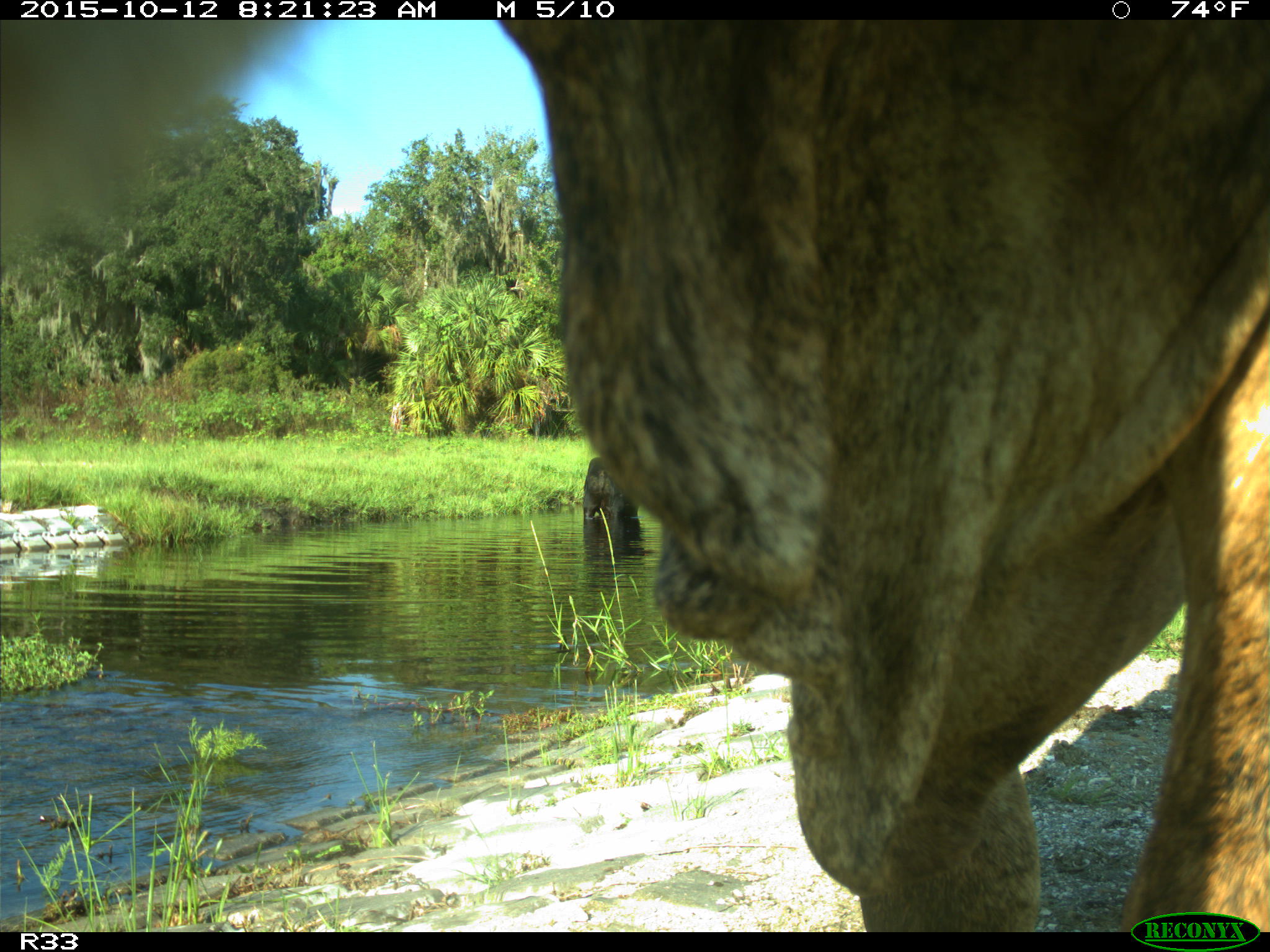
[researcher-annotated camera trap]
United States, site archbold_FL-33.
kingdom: Animalia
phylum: Chordata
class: Mammalia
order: Artiodactyla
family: Bovidae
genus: Bos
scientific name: Bos taurus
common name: domestic cow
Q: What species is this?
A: Bos taurus (domestic cow).